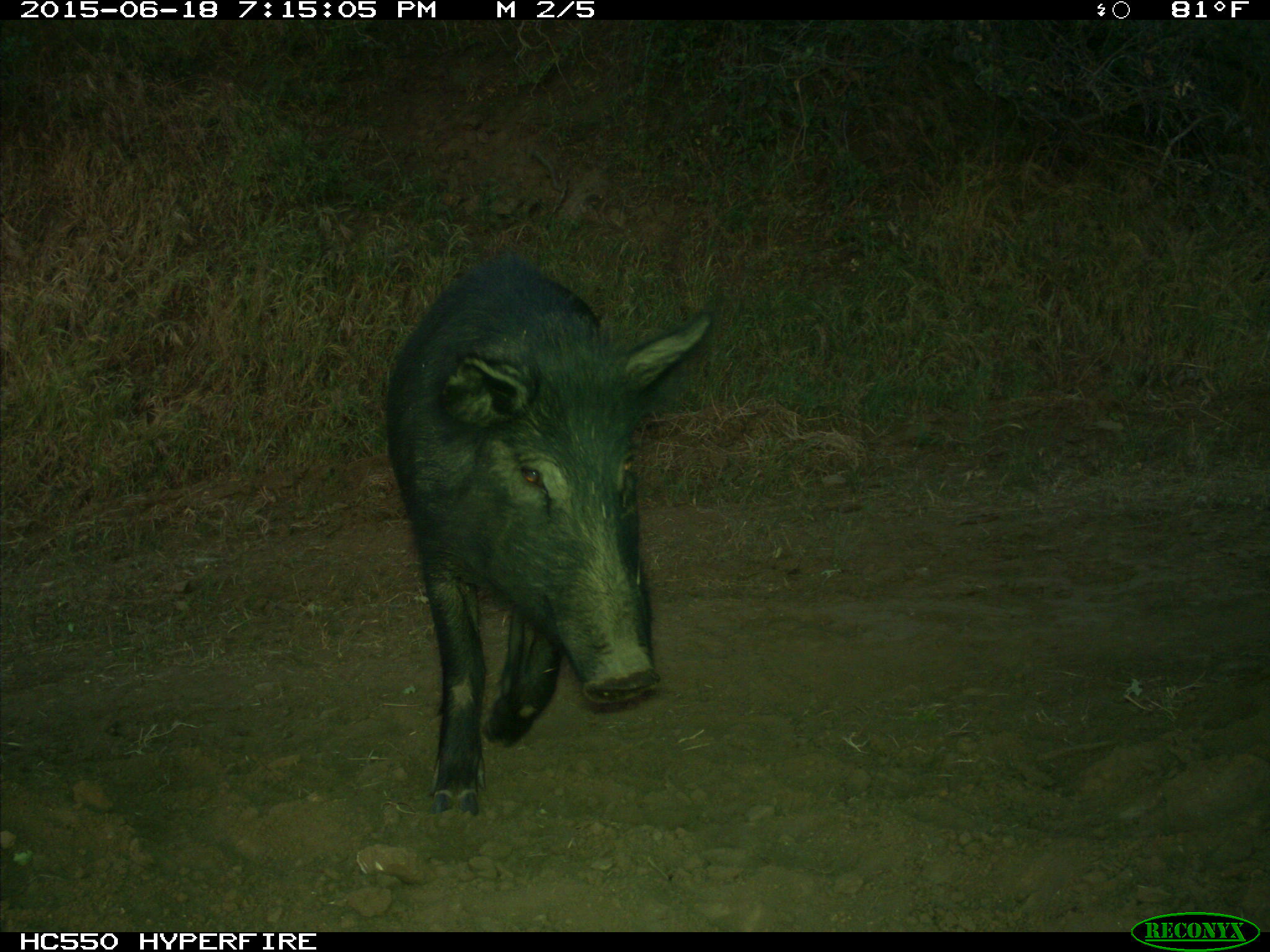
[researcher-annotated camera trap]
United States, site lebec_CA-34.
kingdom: Animalia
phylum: Chordata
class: Mammalia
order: Artiodactyla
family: Suidae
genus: Sus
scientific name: Sus scrofa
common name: wild boar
Sus scrofa (wild boar).